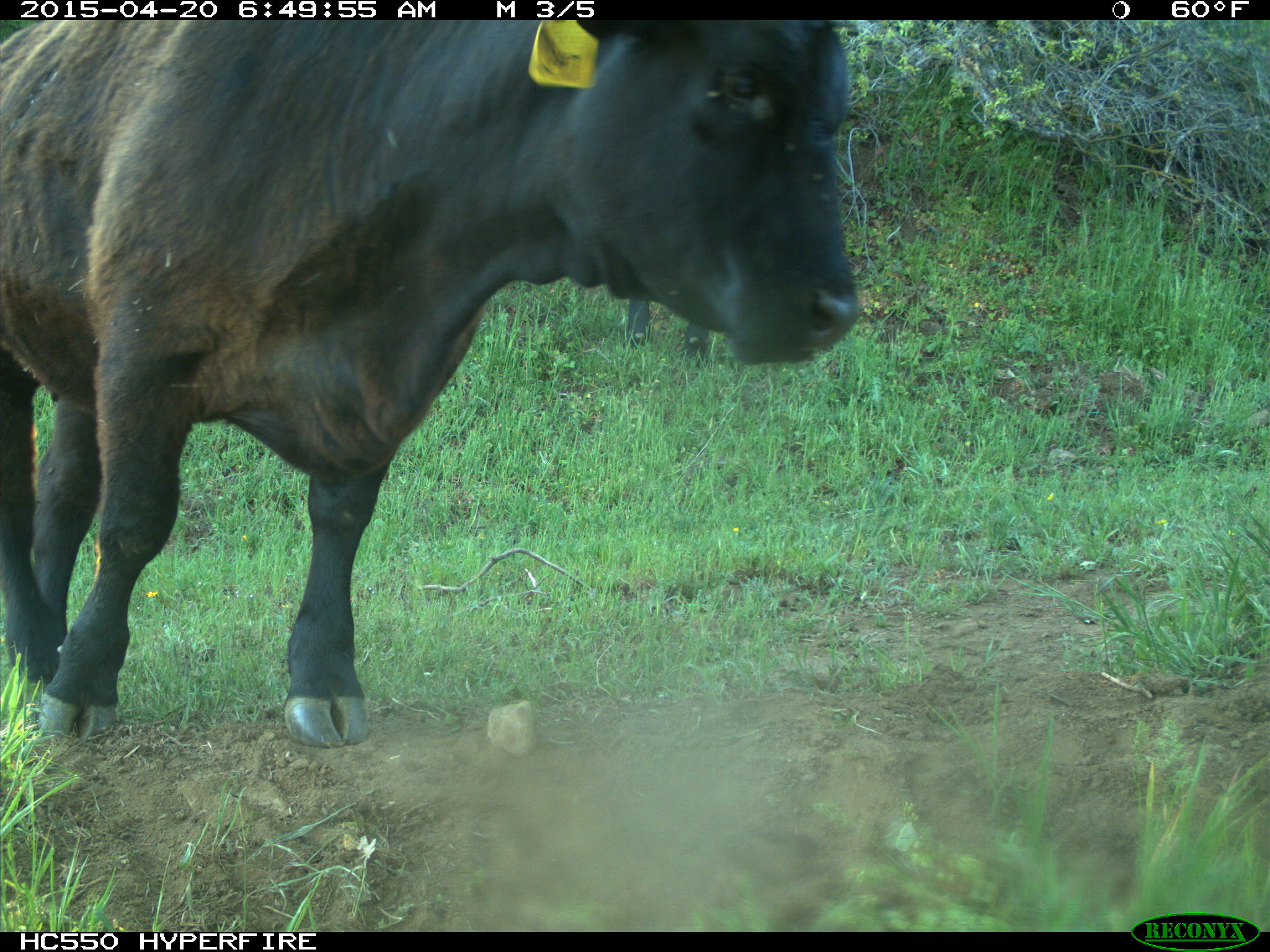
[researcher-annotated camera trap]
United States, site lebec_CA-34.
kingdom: Animalia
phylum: Chordata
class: Mammalia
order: Artiodactyla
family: Bovidae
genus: Bos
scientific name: Bos taurus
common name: domestic cow